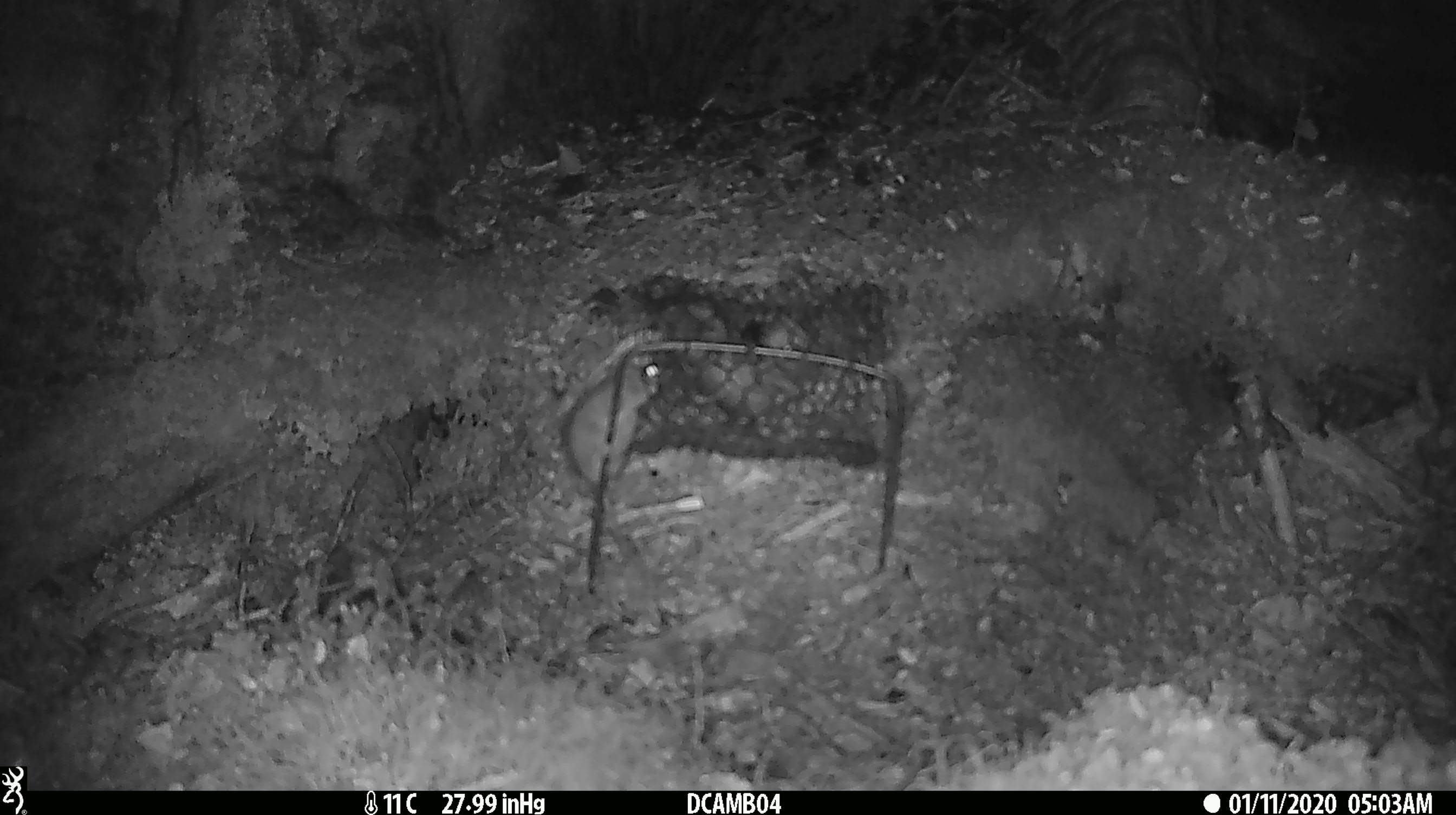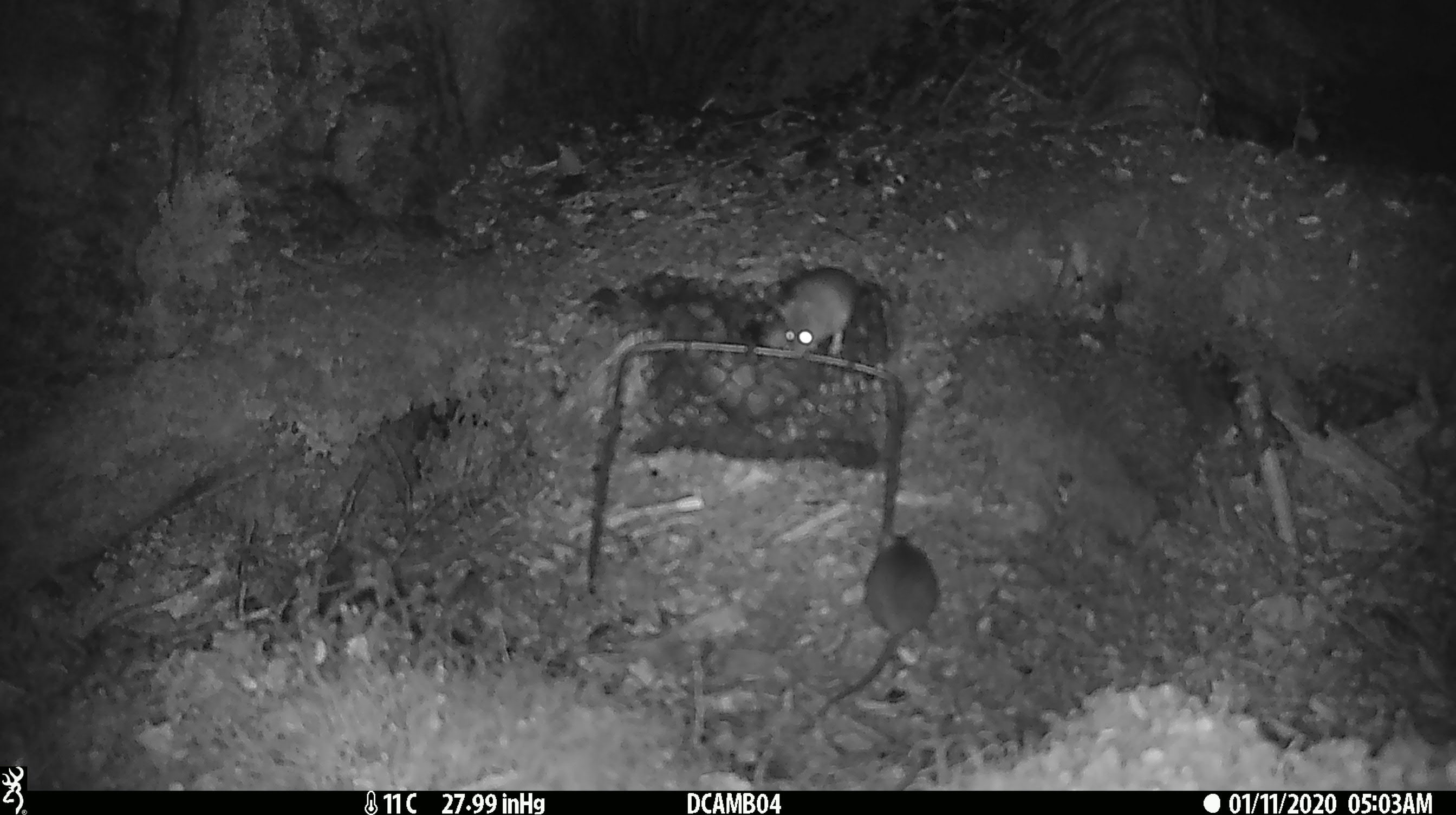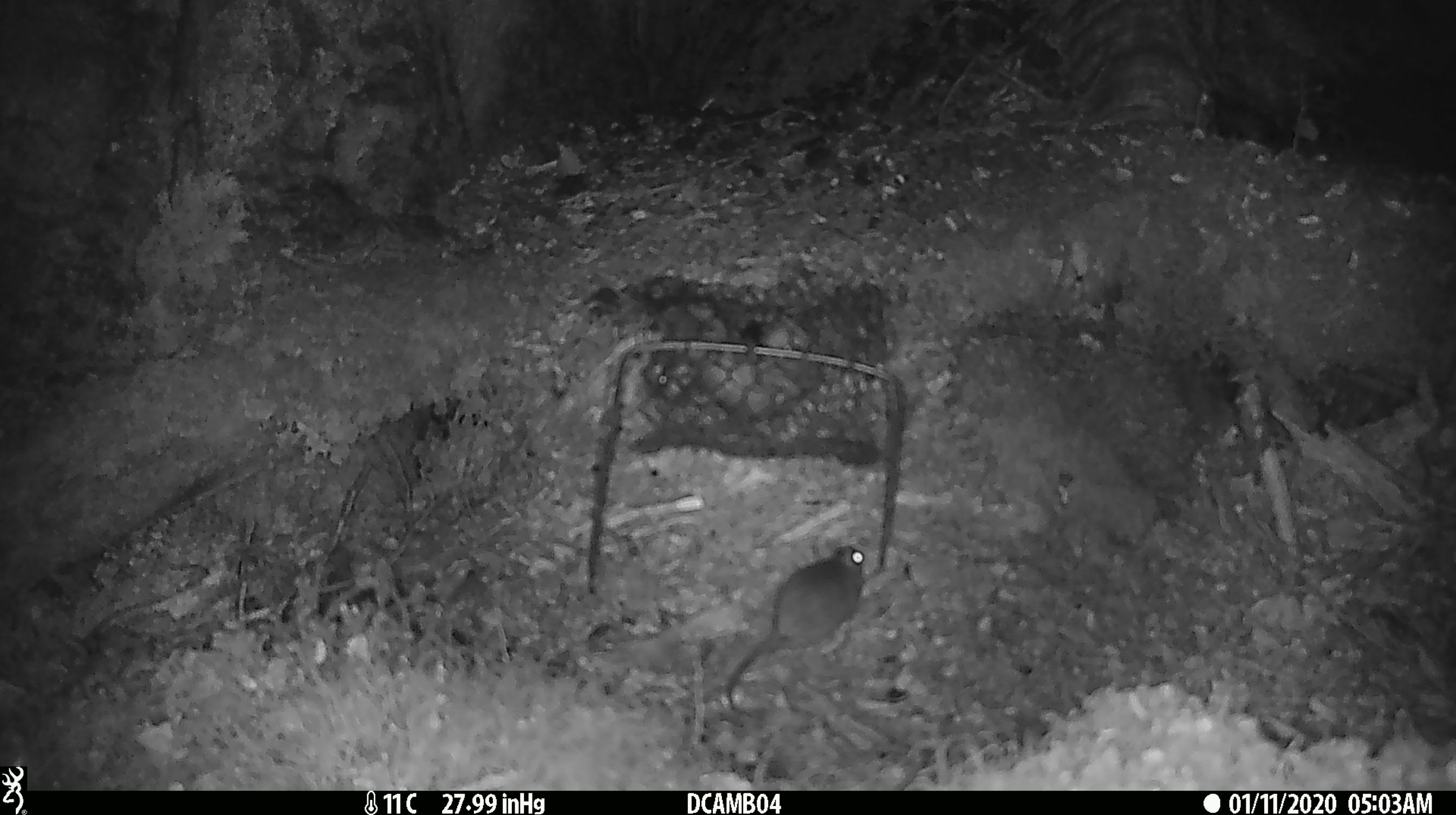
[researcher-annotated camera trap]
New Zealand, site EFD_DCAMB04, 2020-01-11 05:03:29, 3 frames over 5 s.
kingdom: Animalia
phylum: Chordata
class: Mammalia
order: Rodentia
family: Muridae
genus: Mus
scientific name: Mus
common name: mouse